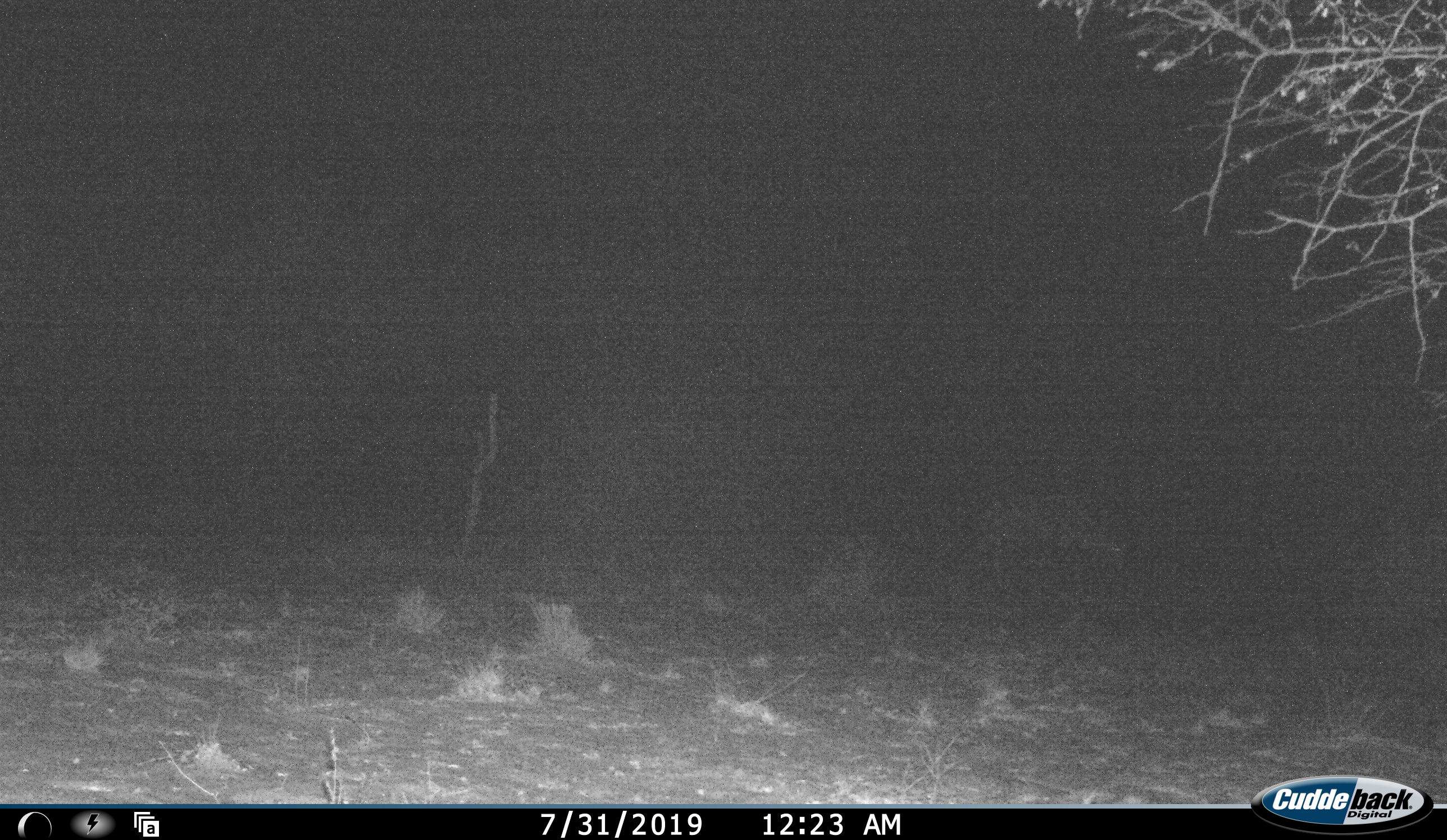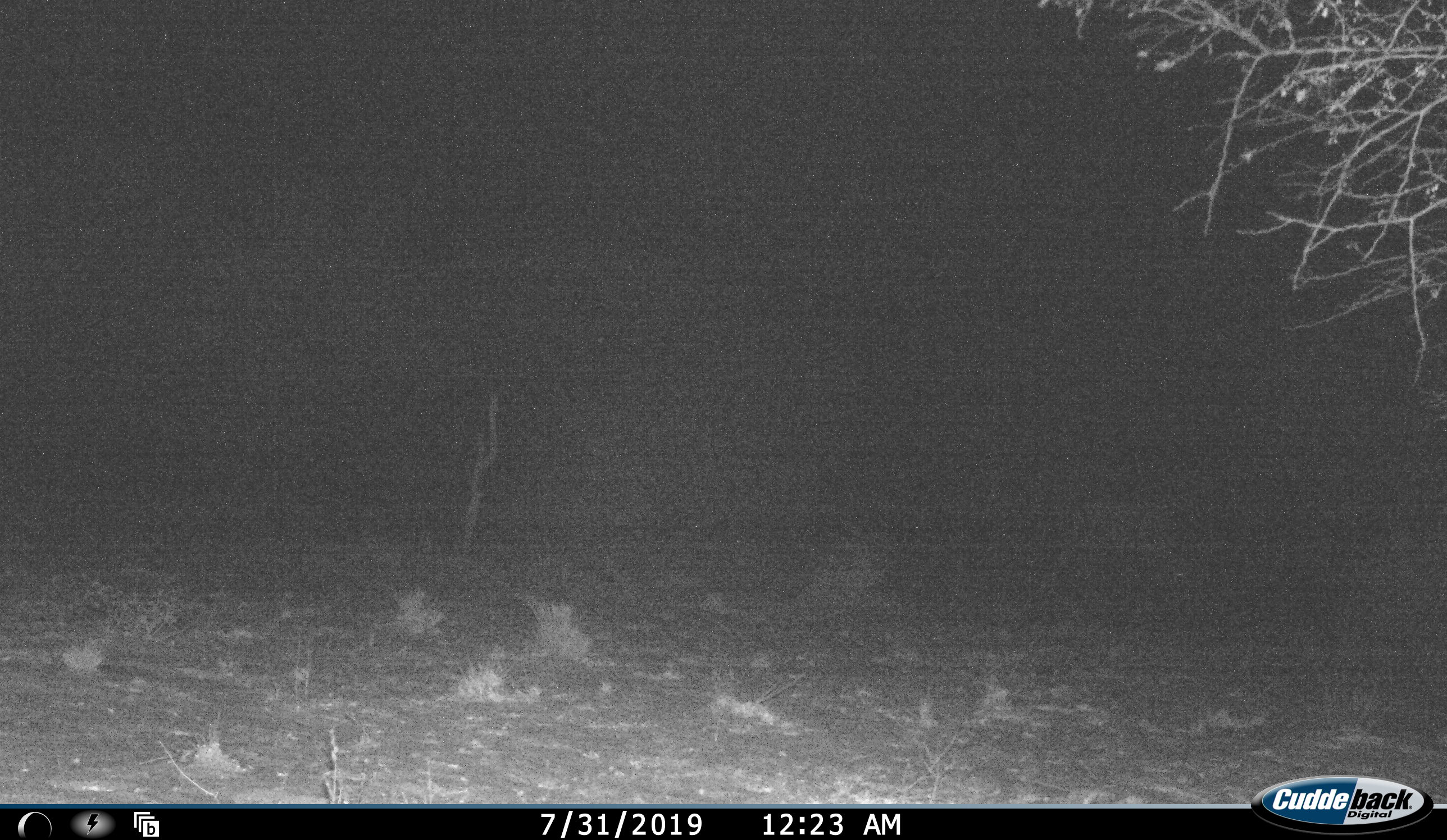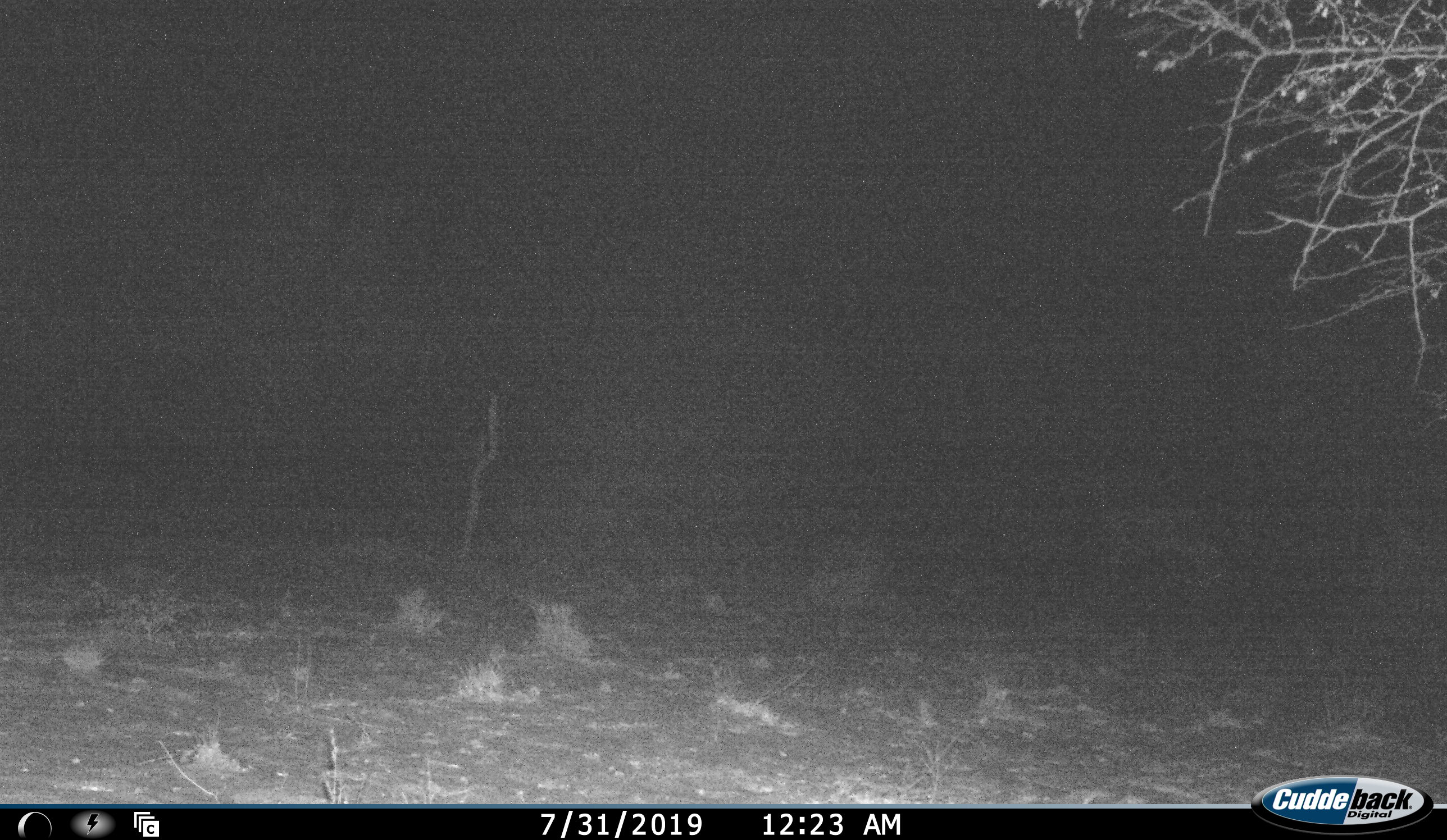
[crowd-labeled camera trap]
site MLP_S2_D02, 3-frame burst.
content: unidentified animal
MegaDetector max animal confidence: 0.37